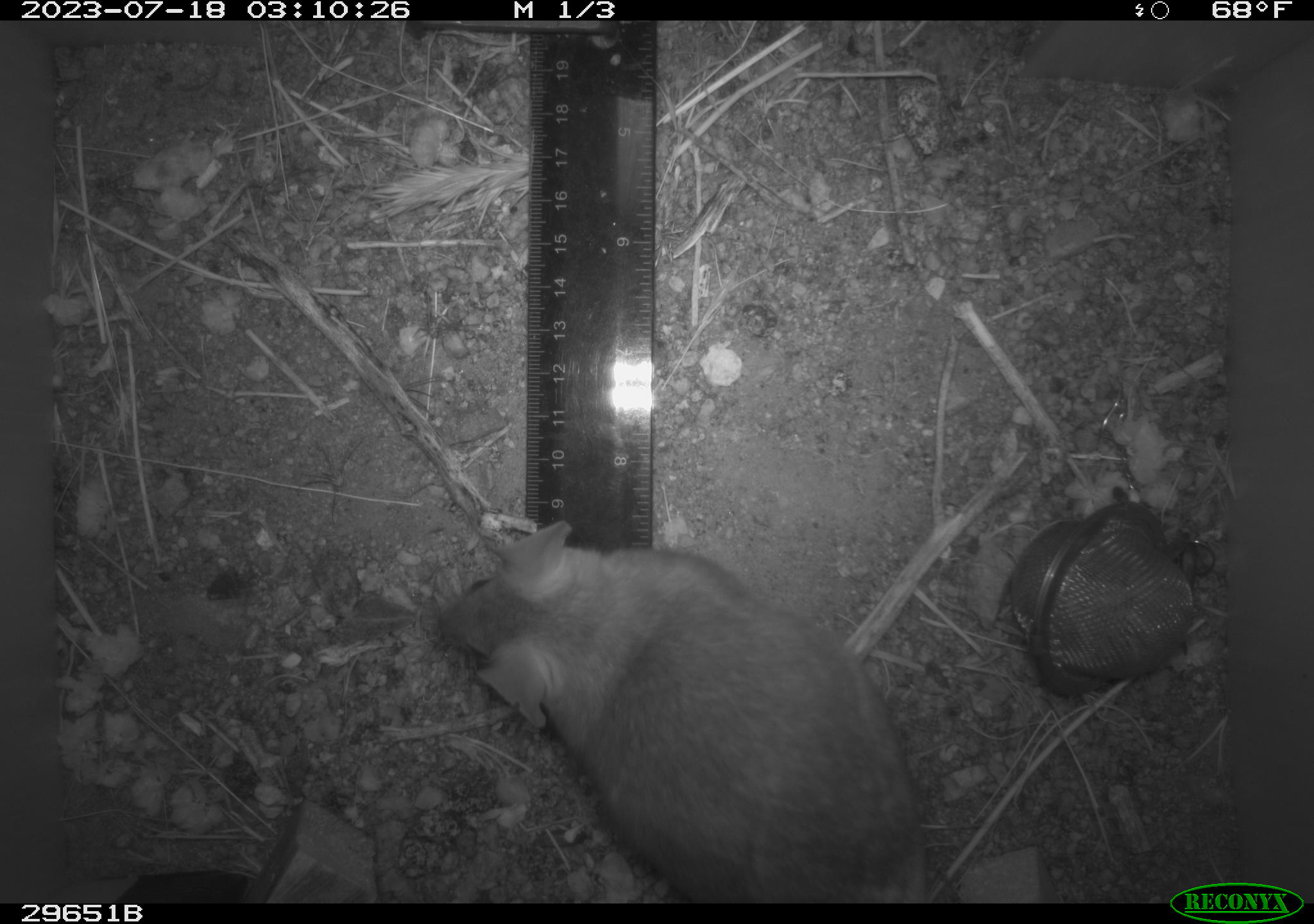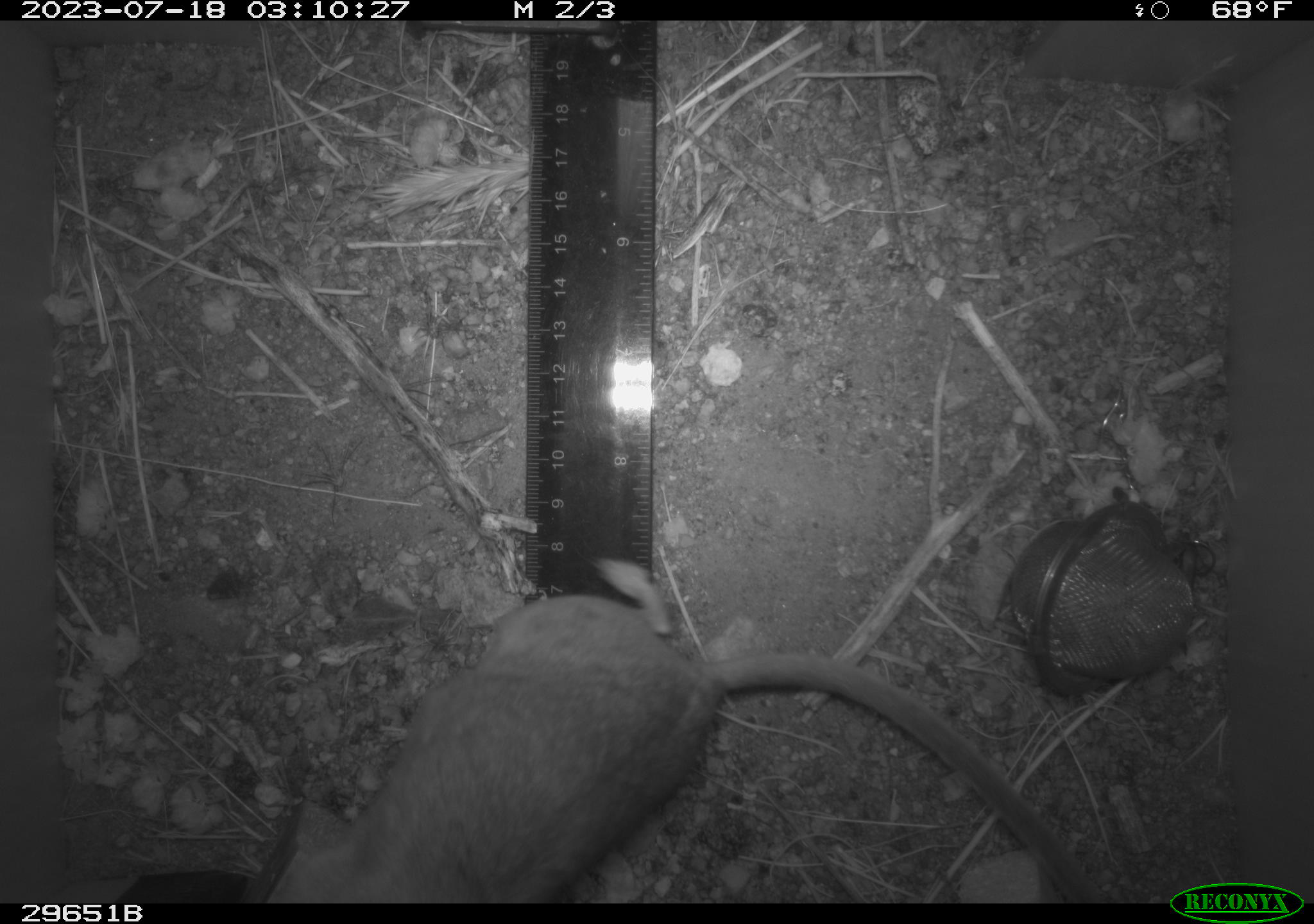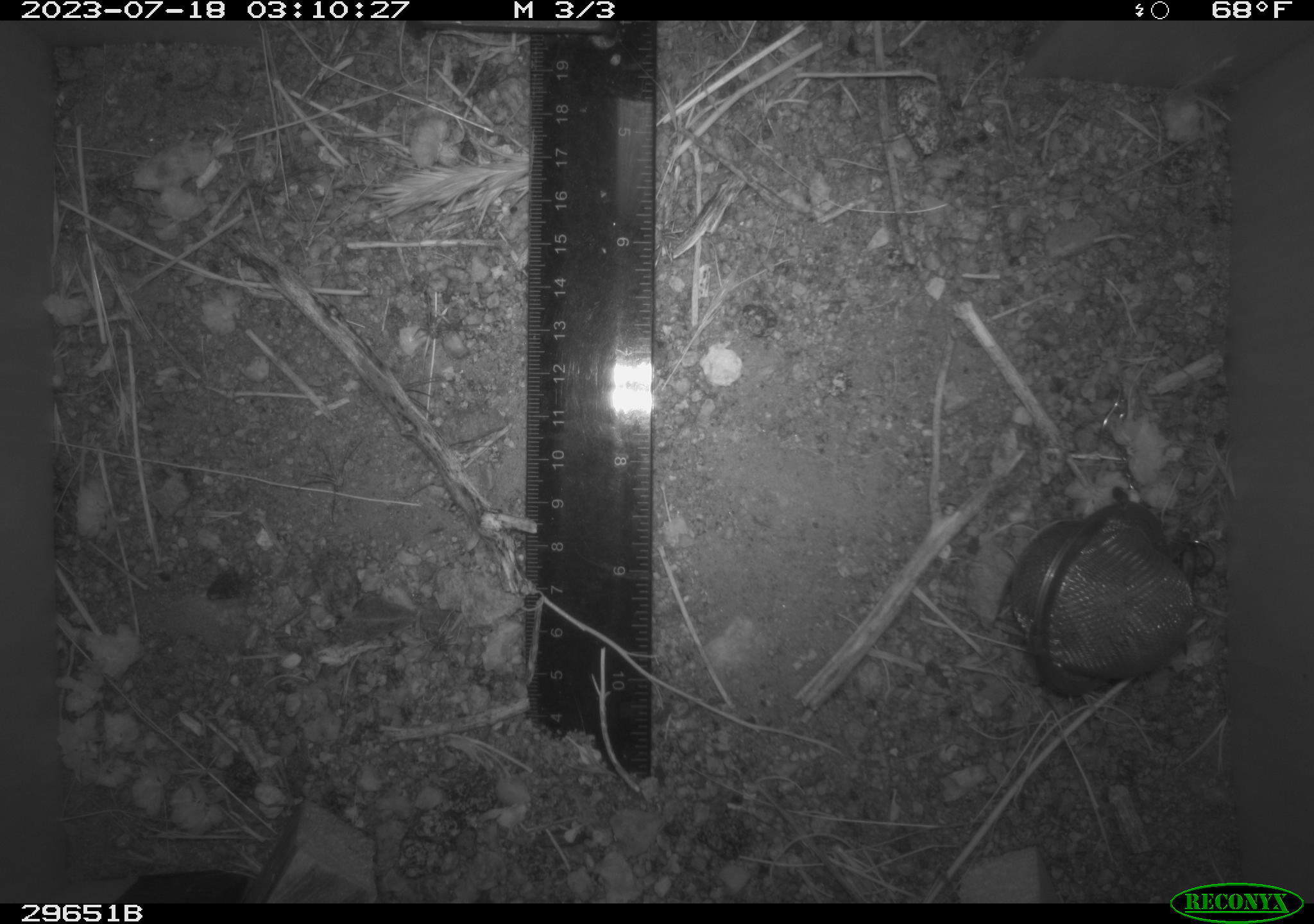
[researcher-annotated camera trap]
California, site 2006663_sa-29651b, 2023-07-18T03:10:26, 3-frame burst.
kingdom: Animalia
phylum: Chordata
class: Mammalia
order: Rodentia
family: Cricetidae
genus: Neotoma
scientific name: Neotoma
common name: pack rat or woodrat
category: neotoma species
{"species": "neotoma species (pack rat or woodrat) (Neotoma)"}